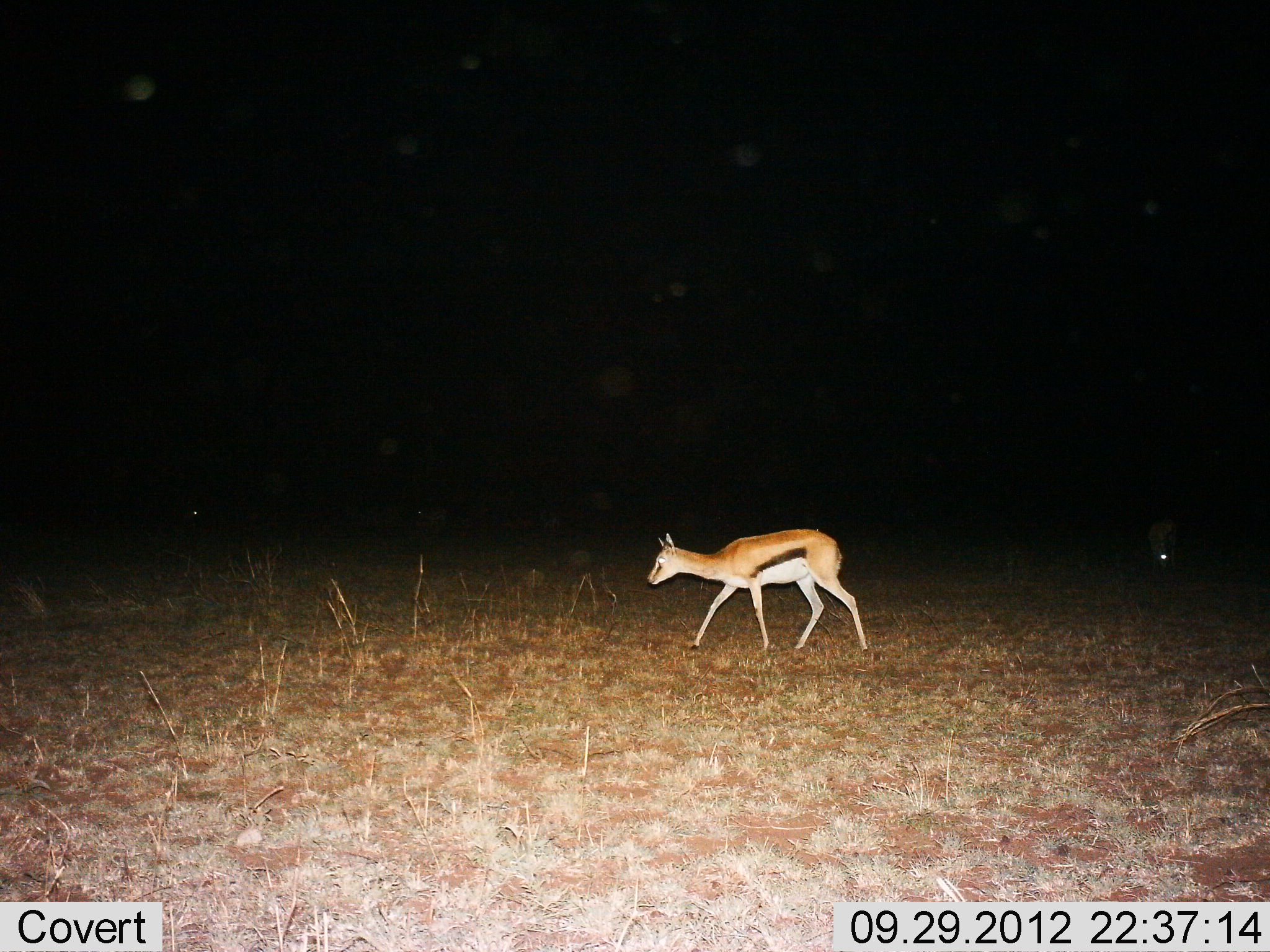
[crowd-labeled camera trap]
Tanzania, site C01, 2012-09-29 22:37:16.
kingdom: Animalia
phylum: Chordata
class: Mammalia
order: Artiodactyla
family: Bovidae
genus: Eudorcas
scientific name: Eudorcas thomsonii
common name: thomson's gazelle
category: gazellethomsons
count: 1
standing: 30%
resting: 0%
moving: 70%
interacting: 0%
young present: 10%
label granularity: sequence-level